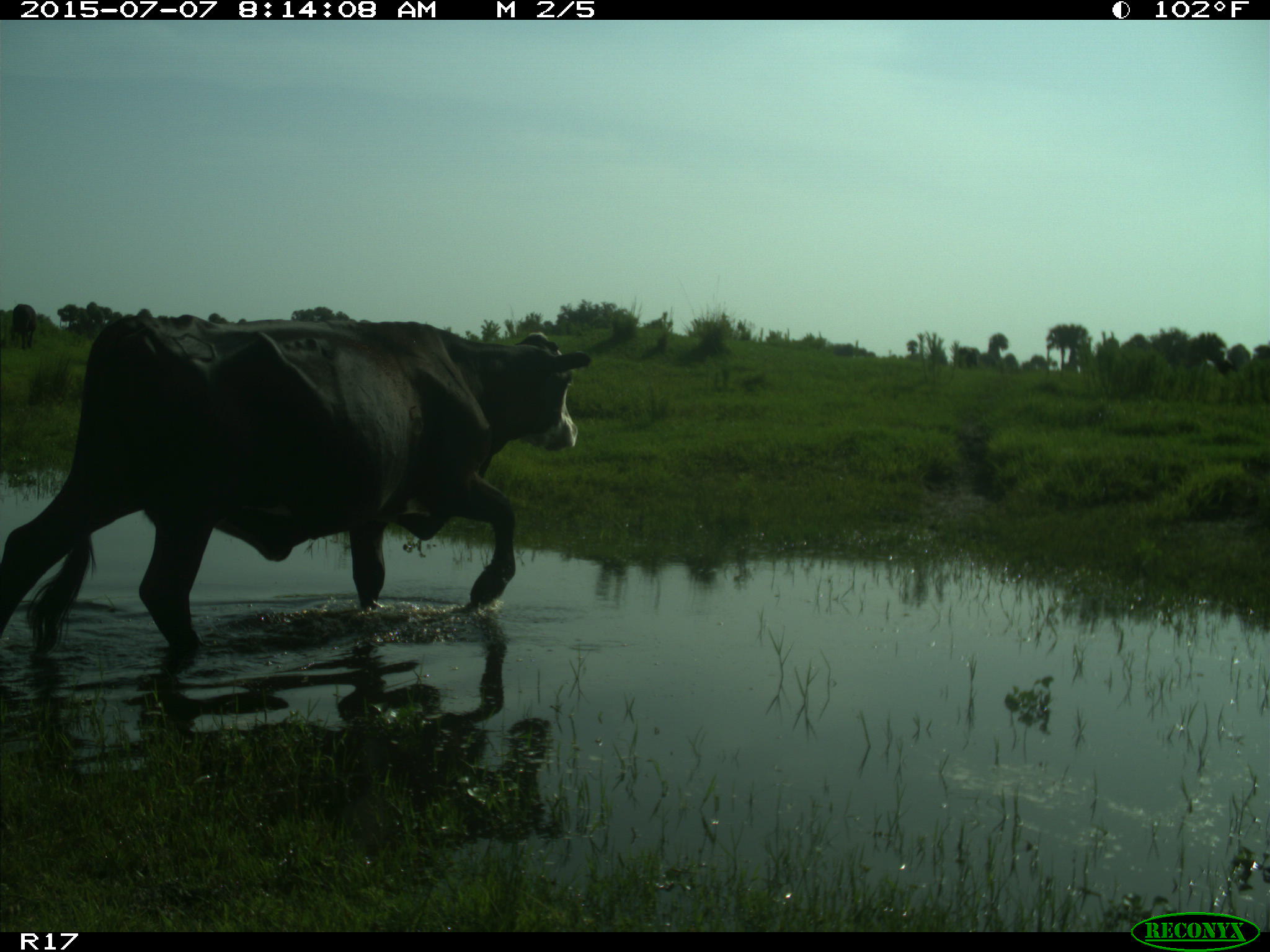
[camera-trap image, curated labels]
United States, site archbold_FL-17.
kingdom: Animalia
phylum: Chordata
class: Mammalia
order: Artiodactyla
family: Bovidae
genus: Bos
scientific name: Bos taurus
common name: domestic cow